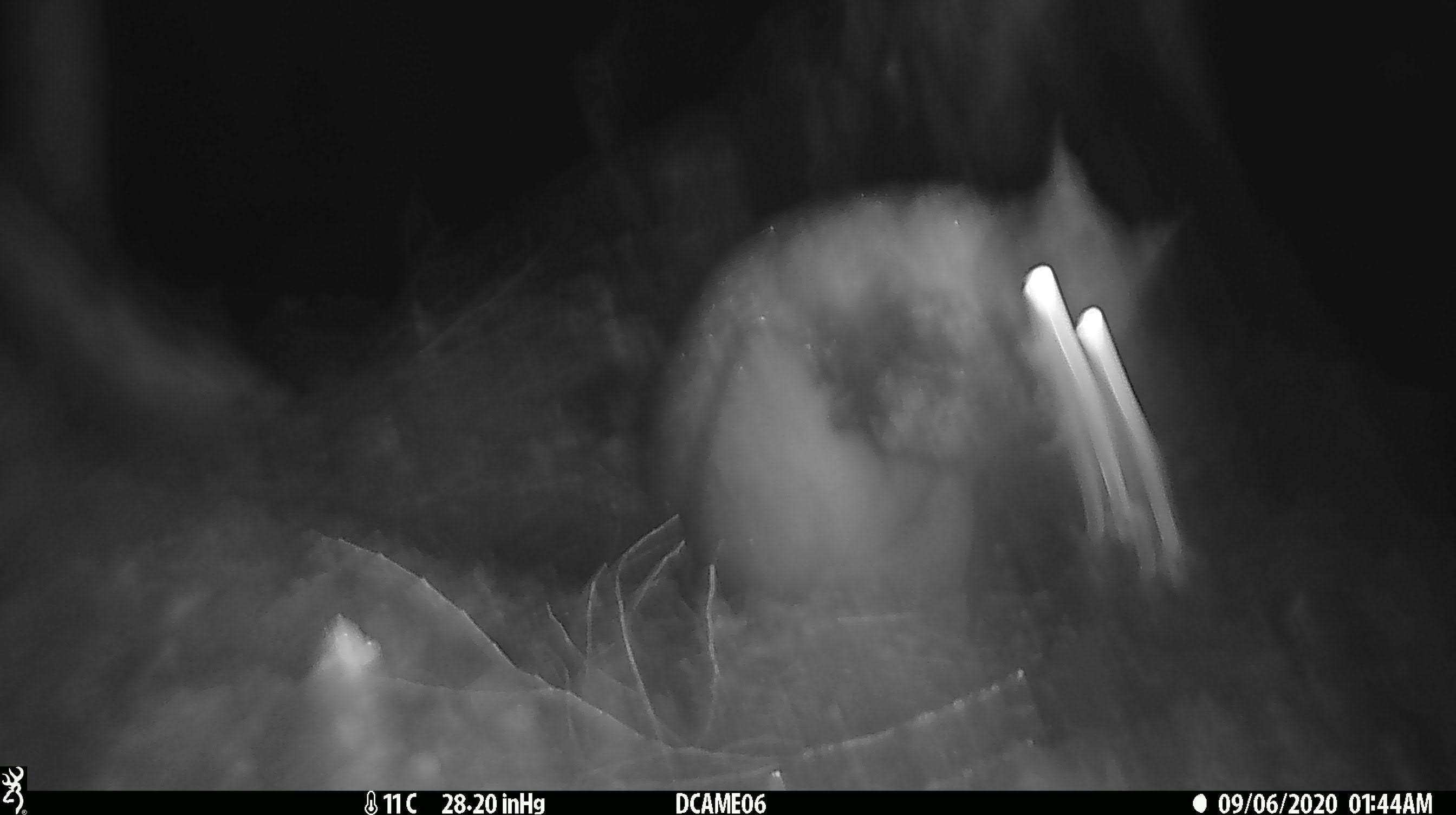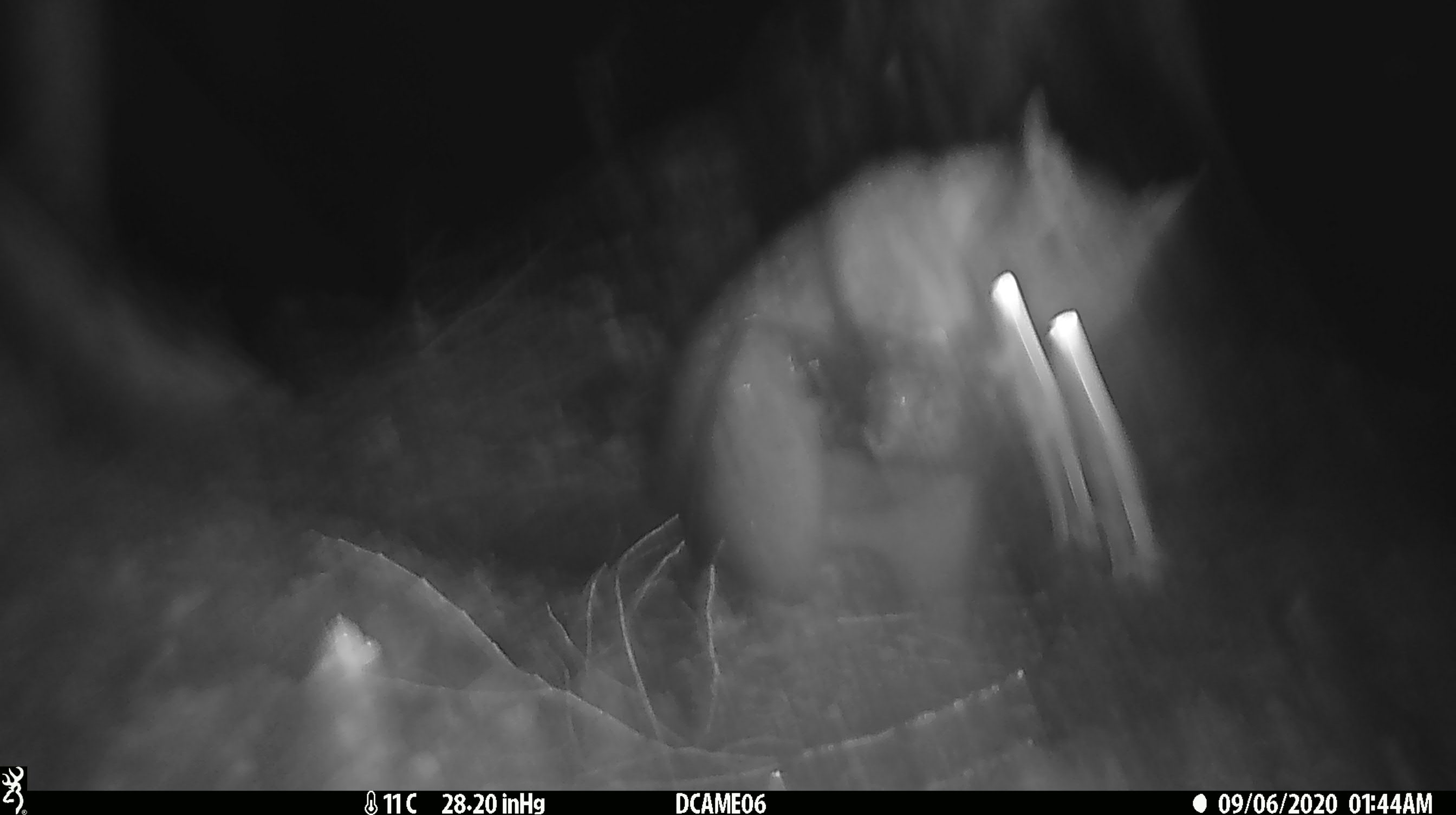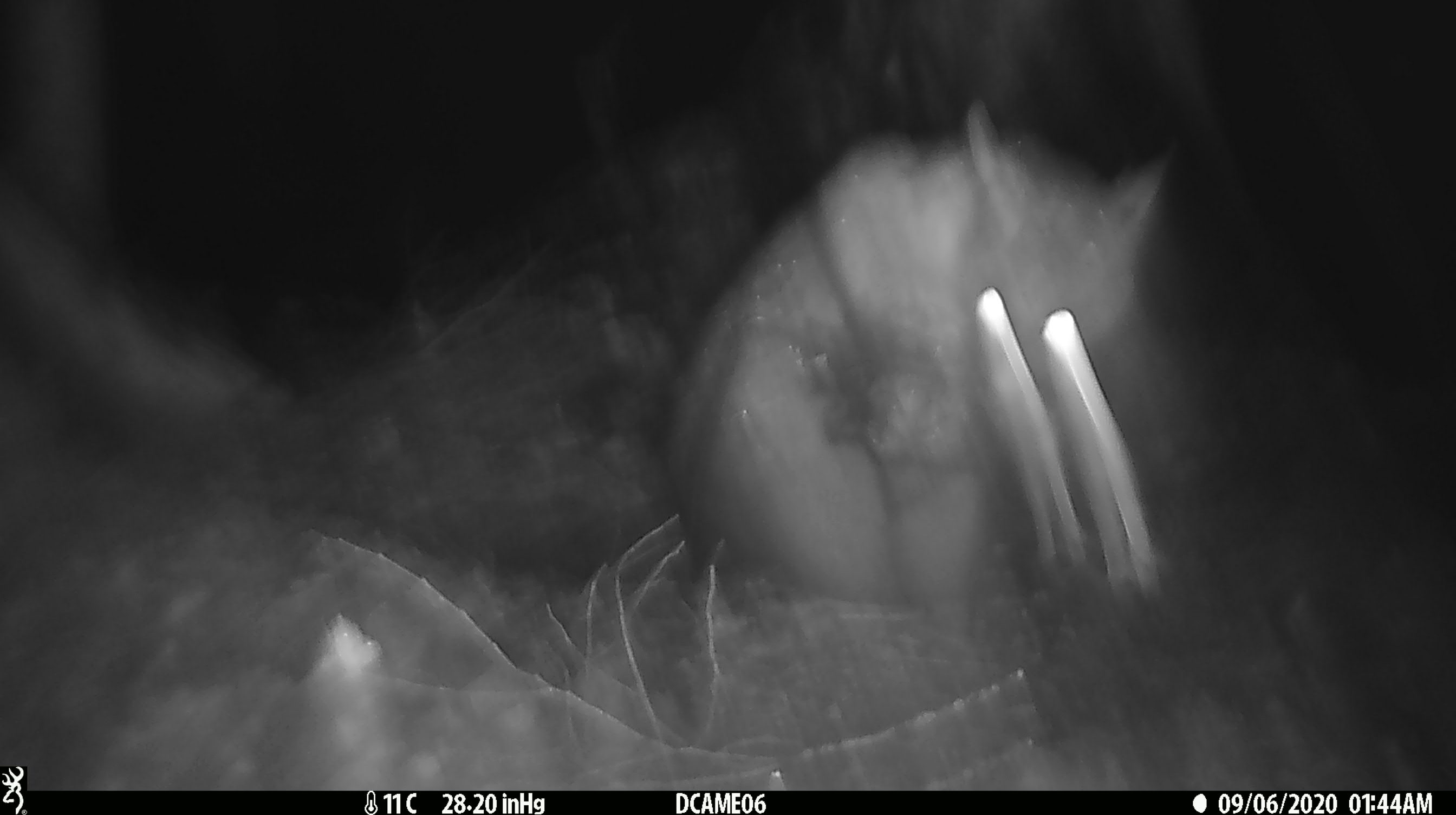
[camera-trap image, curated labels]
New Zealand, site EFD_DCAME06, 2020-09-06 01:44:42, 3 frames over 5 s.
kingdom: Animalia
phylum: Chordata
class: Mammalia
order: Diprotodontia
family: Phalangeridae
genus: Trichosurus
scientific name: Trichosurus vulpecula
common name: common brushtail possum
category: possum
Possum (common brushtail possum) (Trichosurus vulpecula).